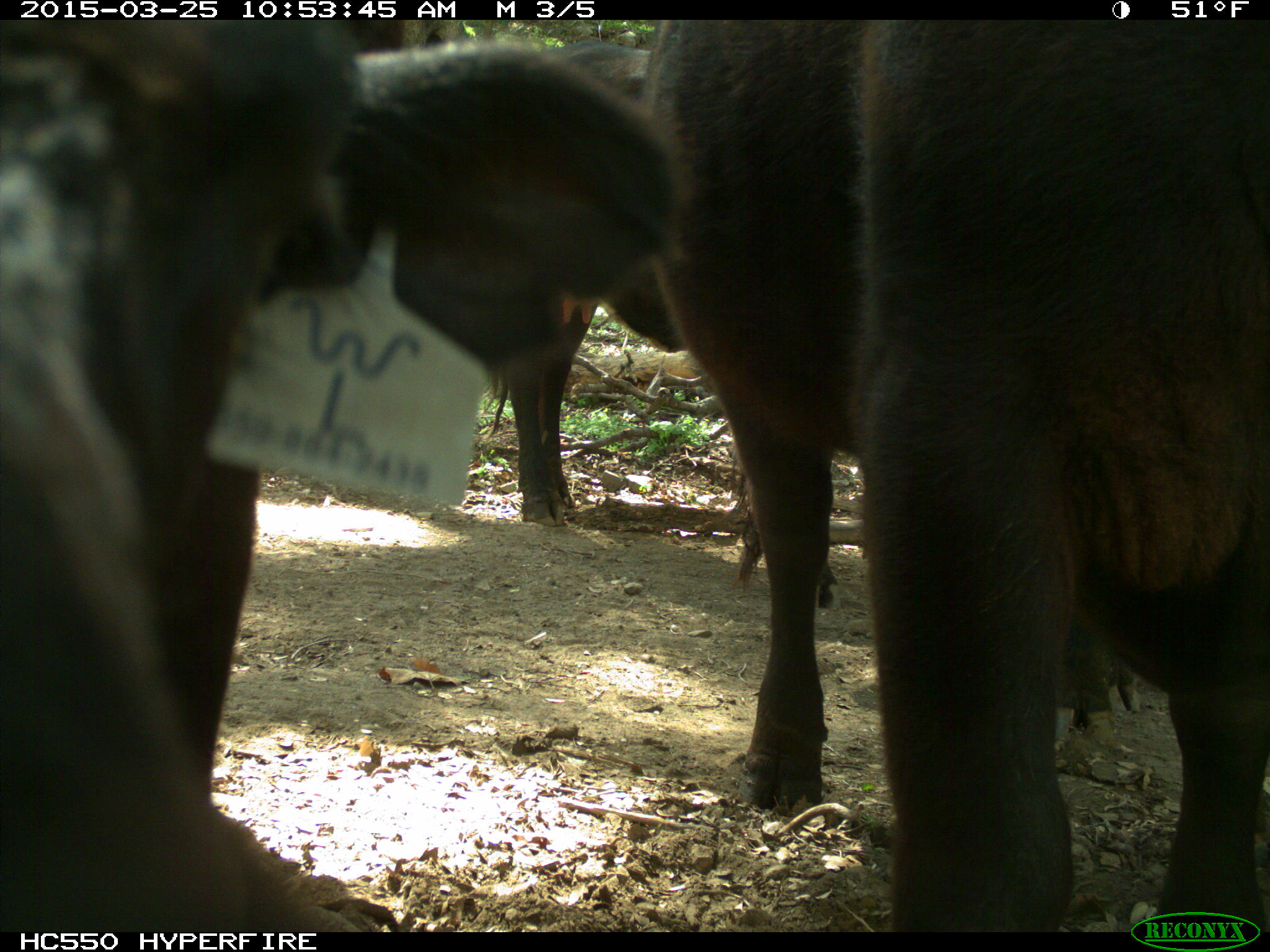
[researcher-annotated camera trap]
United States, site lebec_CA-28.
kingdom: Animalia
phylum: Chordata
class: Mammalia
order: Artiodactyla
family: Bovidae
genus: Bos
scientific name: Bos taurus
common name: domestic cow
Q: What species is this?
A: Bos taurus (domestic cow).